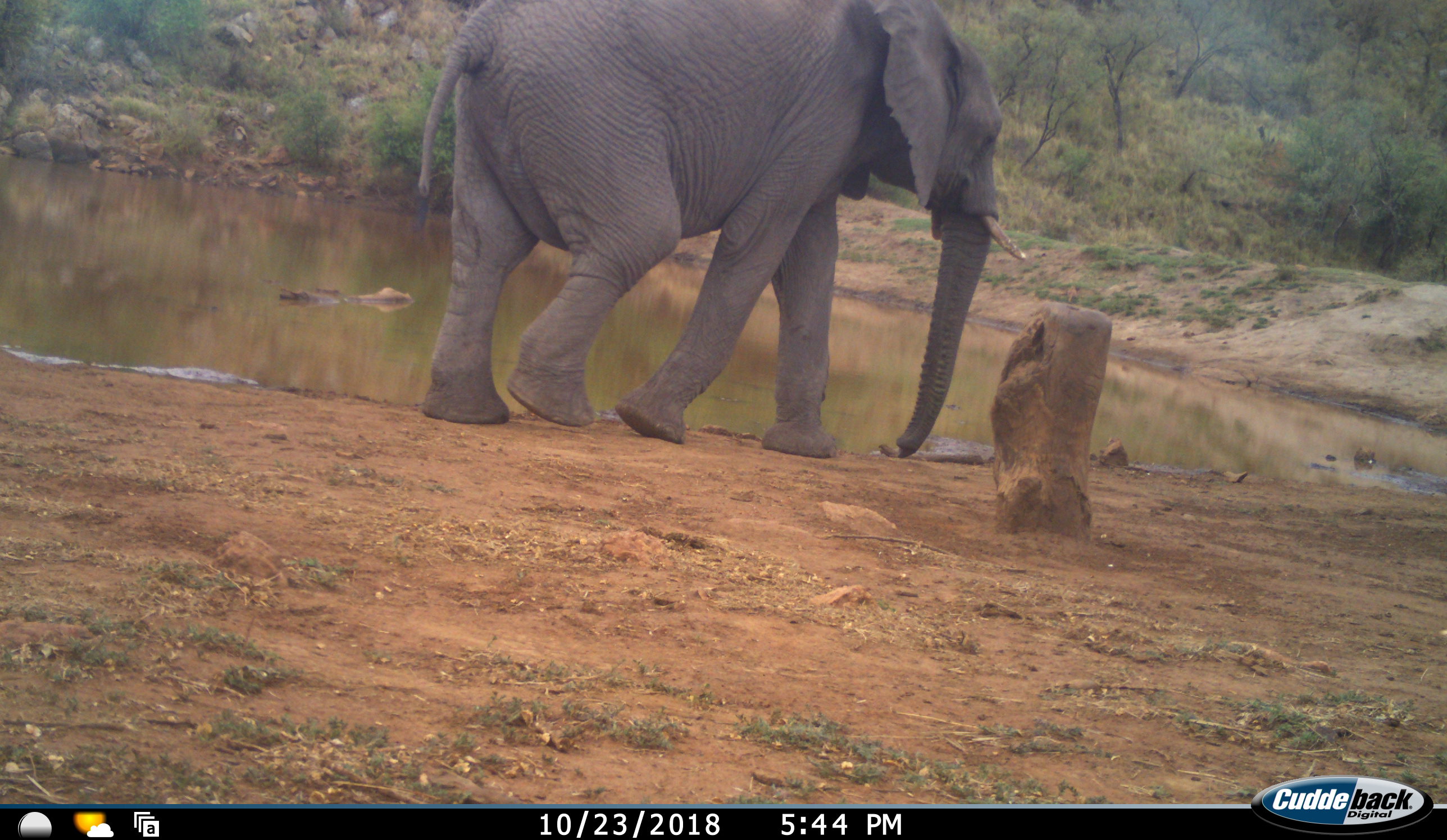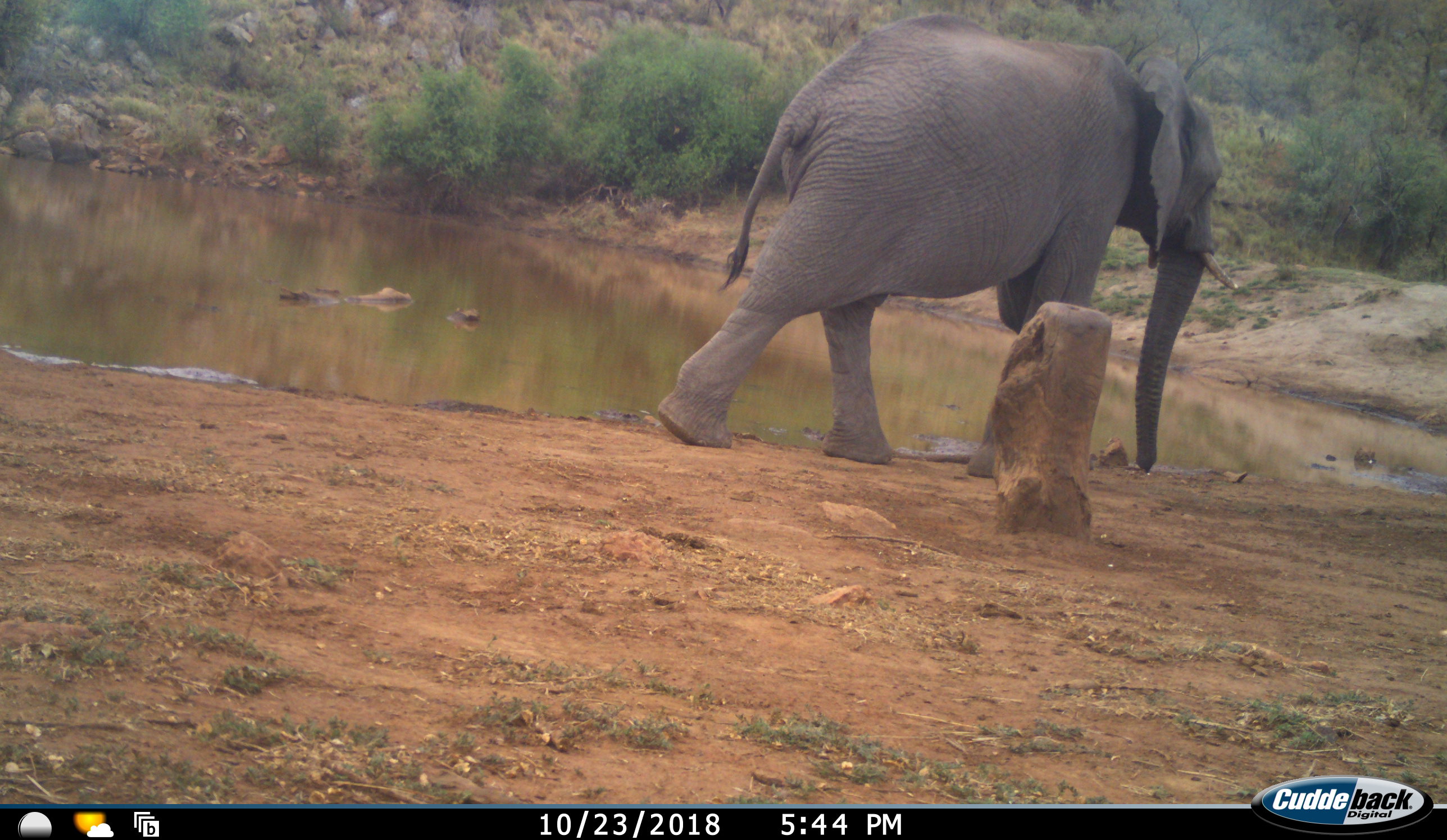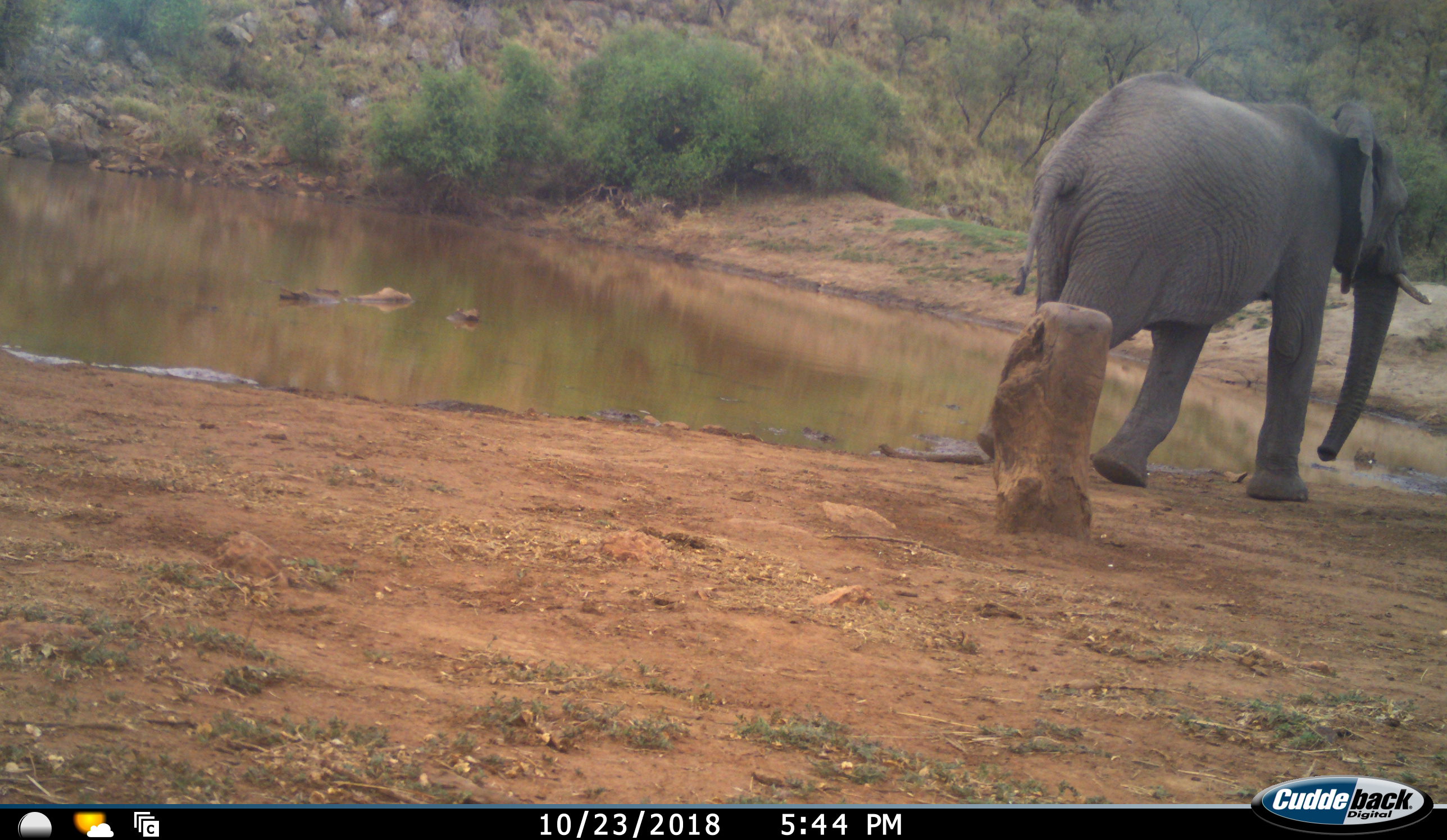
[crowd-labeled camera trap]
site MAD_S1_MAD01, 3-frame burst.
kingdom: Animalia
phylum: Chordata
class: Mammalia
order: Proboscidea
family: Elephantidae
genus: Loxodonta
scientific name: Loxodonta africana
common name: african bush elephant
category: elephant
Elephant (african bush elephant) (Loxodonta africana), count 1. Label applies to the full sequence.